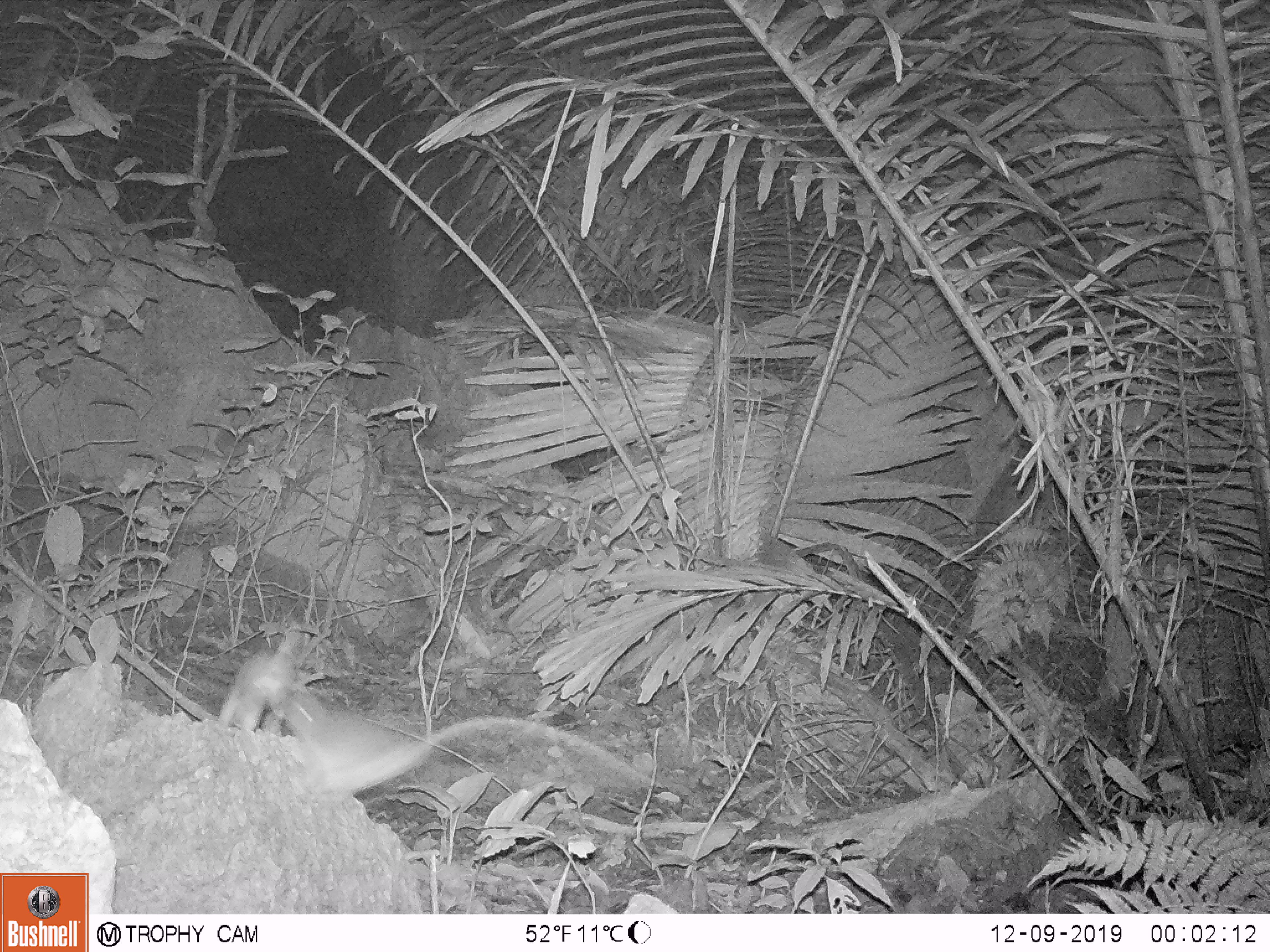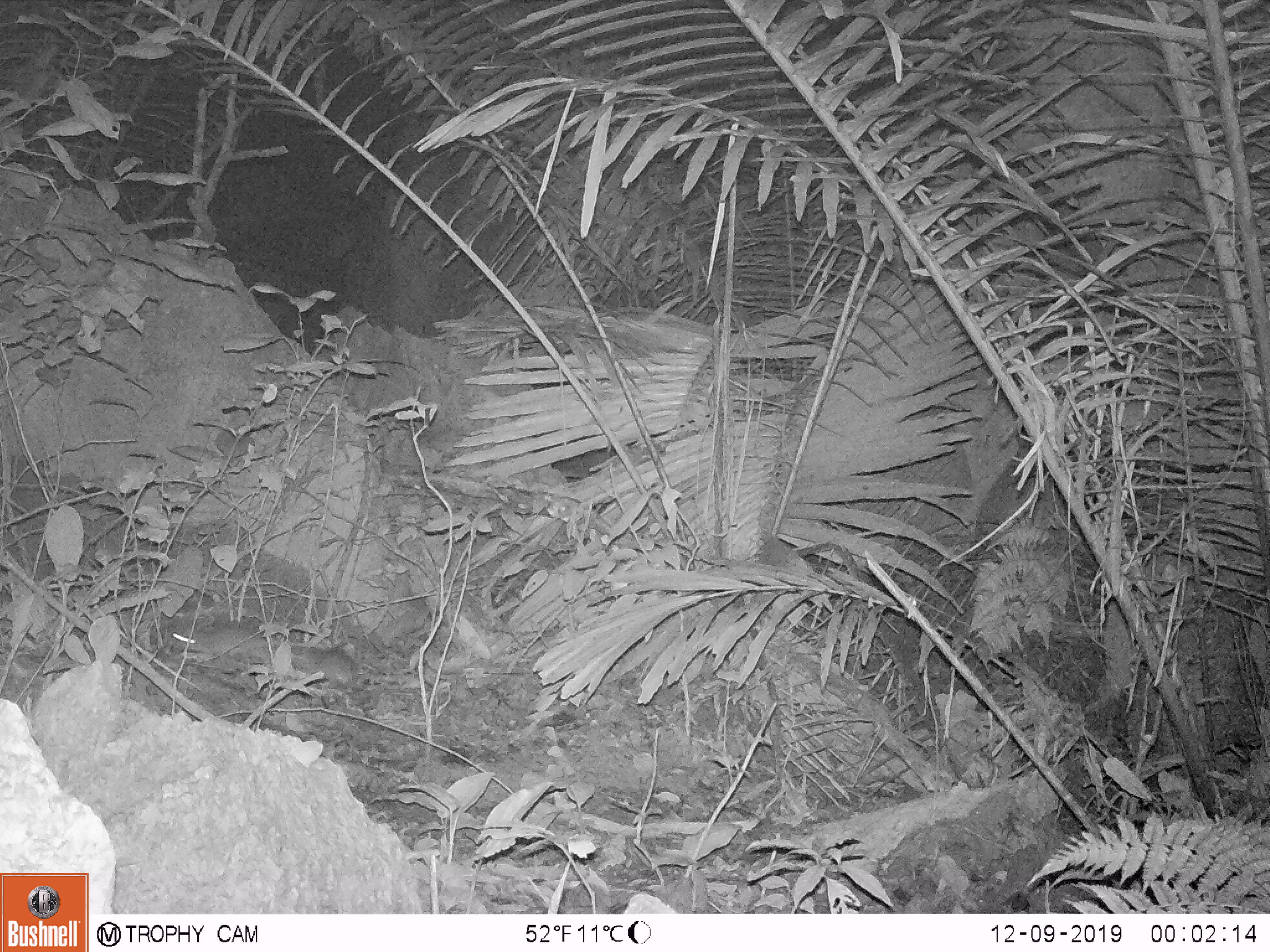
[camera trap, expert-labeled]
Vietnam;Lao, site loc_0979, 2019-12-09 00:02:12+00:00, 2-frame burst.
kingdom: Animalia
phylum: Chordata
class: Mammalia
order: Rodentia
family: Muridae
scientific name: Muridae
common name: old-world mice and rats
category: unidentified murid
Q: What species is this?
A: Unidentified murid (old-world mice and rats) (Muridae).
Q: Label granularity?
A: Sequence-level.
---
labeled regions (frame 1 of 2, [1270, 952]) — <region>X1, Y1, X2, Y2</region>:
unidentified murid: <region>276, 681, 664, 794</region>; <region>214, 635, 304, 733</region>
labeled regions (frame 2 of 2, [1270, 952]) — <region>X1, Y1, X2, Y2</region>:
unidentified murid: <region>161, 618, 361, 687</region>